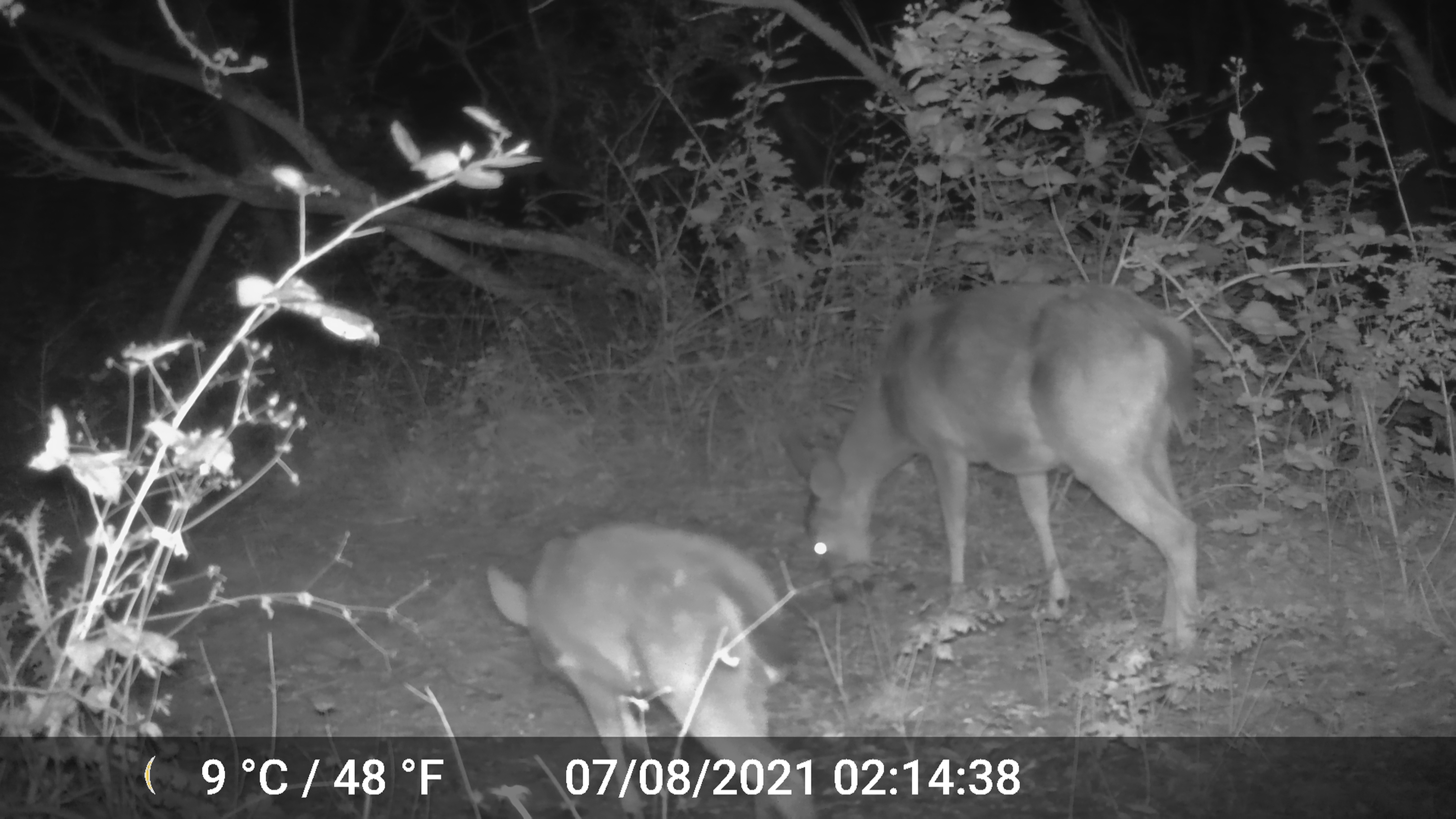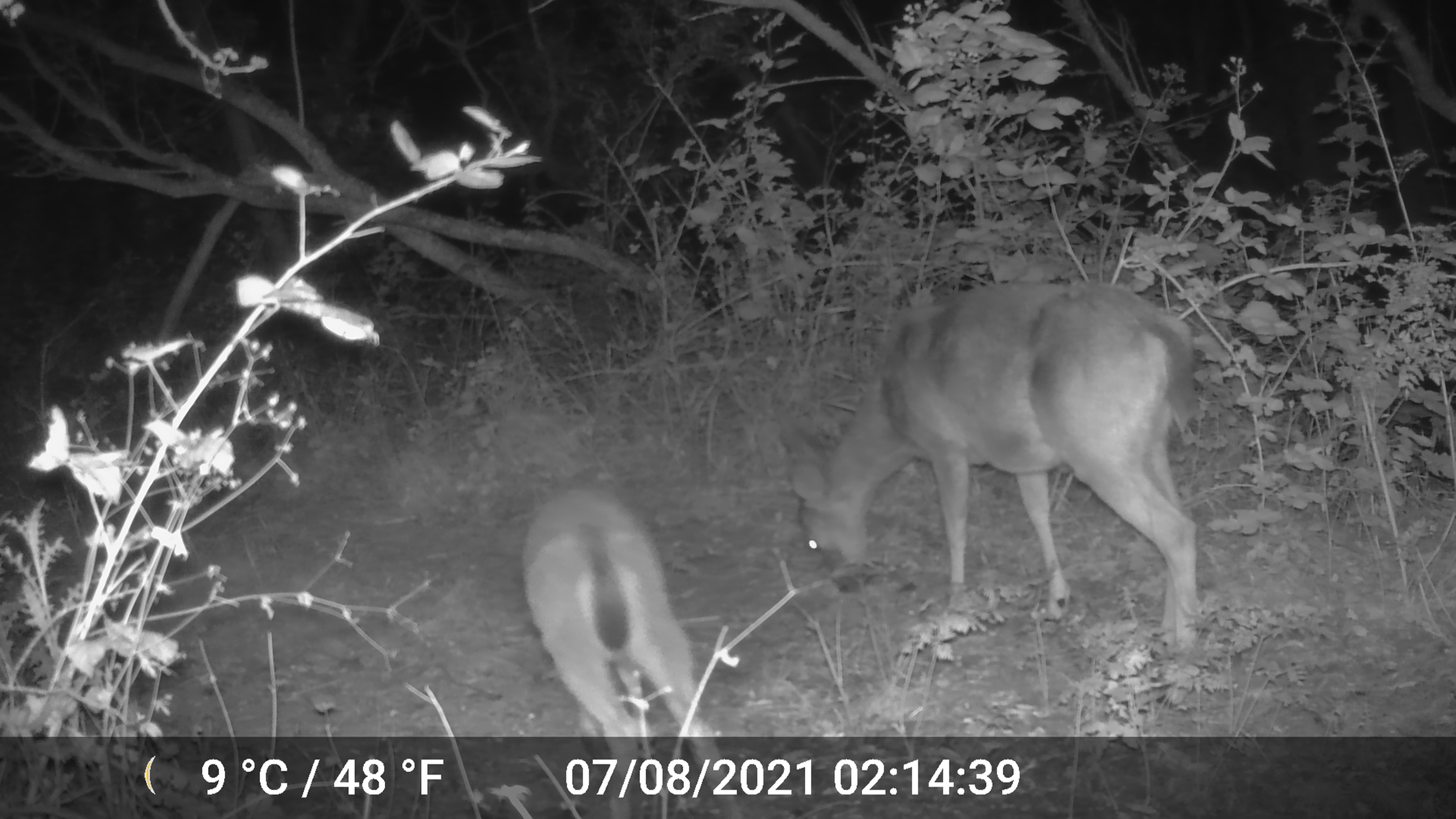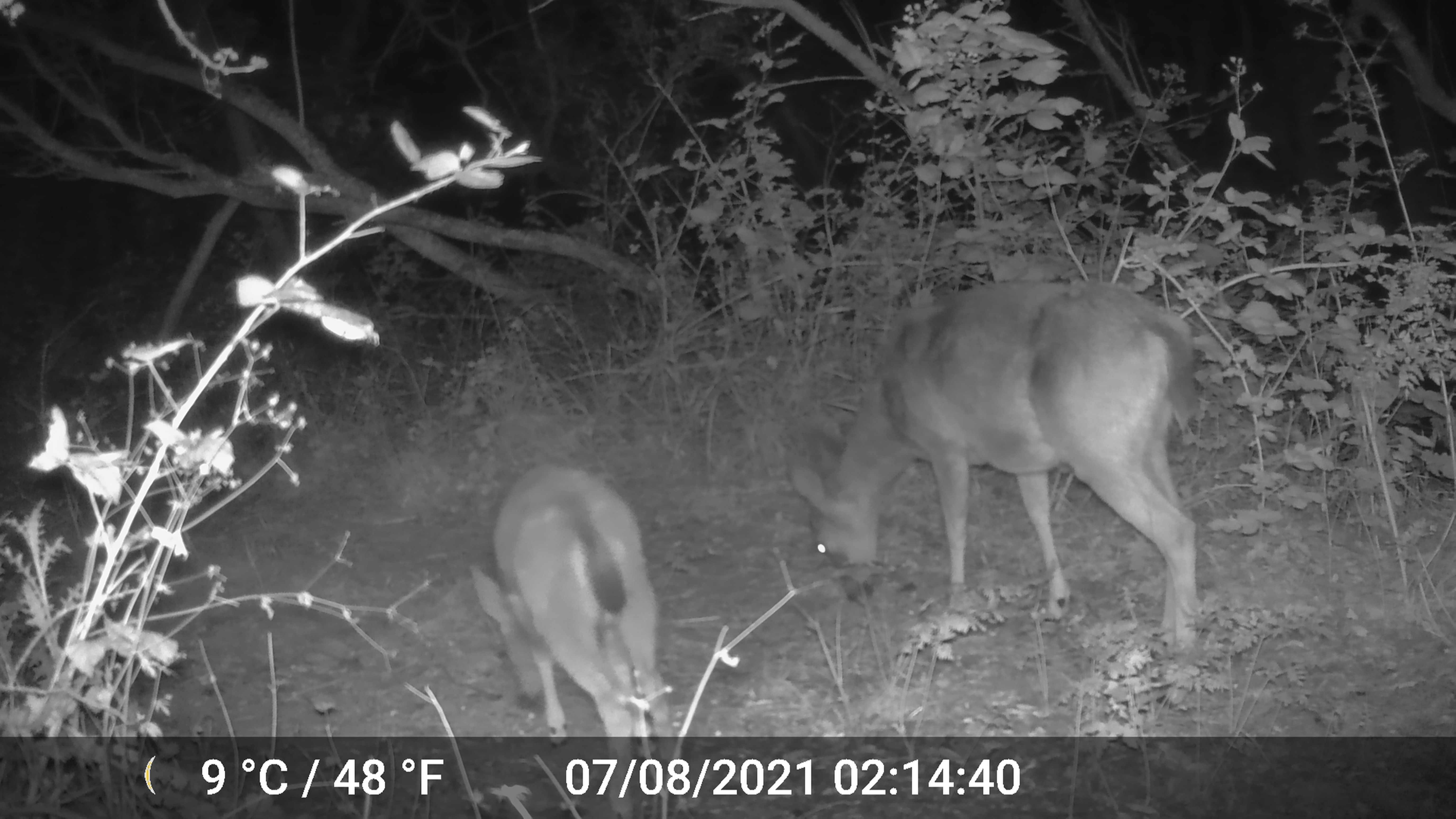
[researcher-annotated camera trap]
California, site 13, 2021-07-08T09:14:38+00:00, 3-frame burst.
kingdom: Animalia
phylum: Chordata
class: Mammalia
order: Artiodactyla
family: Cervidae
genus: Odocoileus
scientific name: Odocoileus hemionus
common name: mule deer